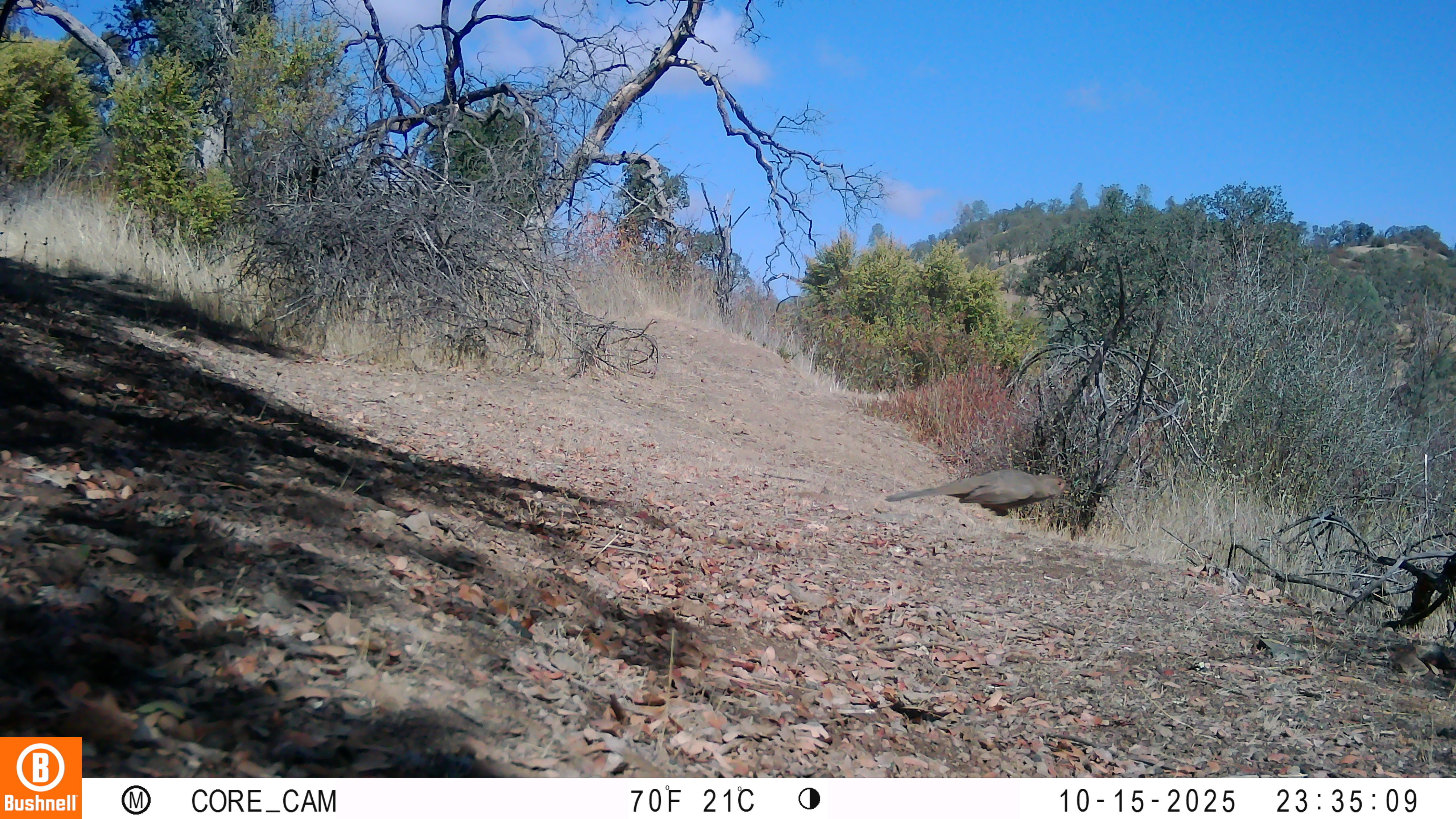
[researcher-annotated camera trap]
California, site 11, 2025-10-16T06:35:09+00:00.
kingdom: Animalia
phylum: Chordata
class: Aves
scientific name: Aves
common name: bird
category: unknown bird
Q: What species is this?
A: Unknown bird (bird) (Aves).